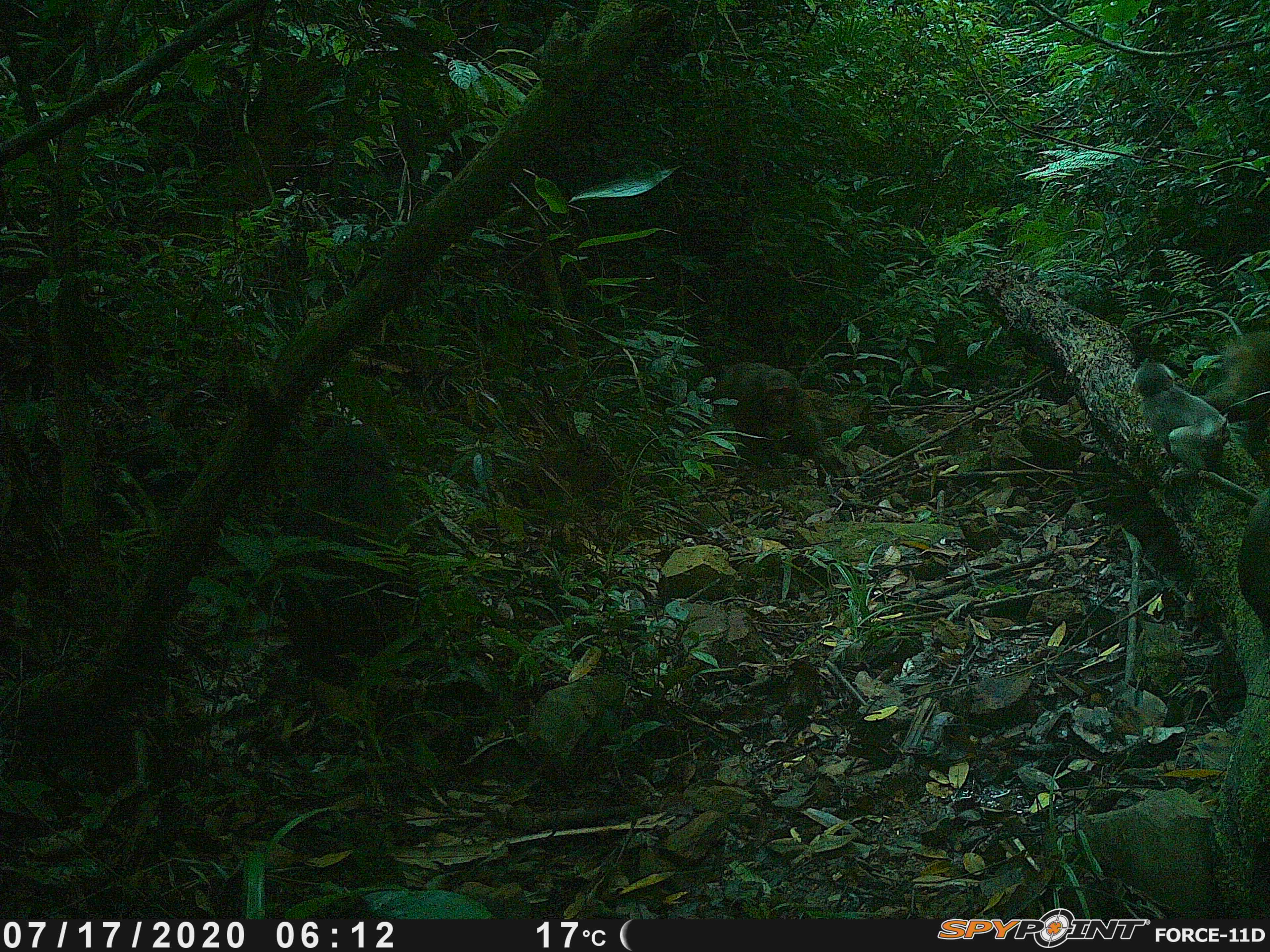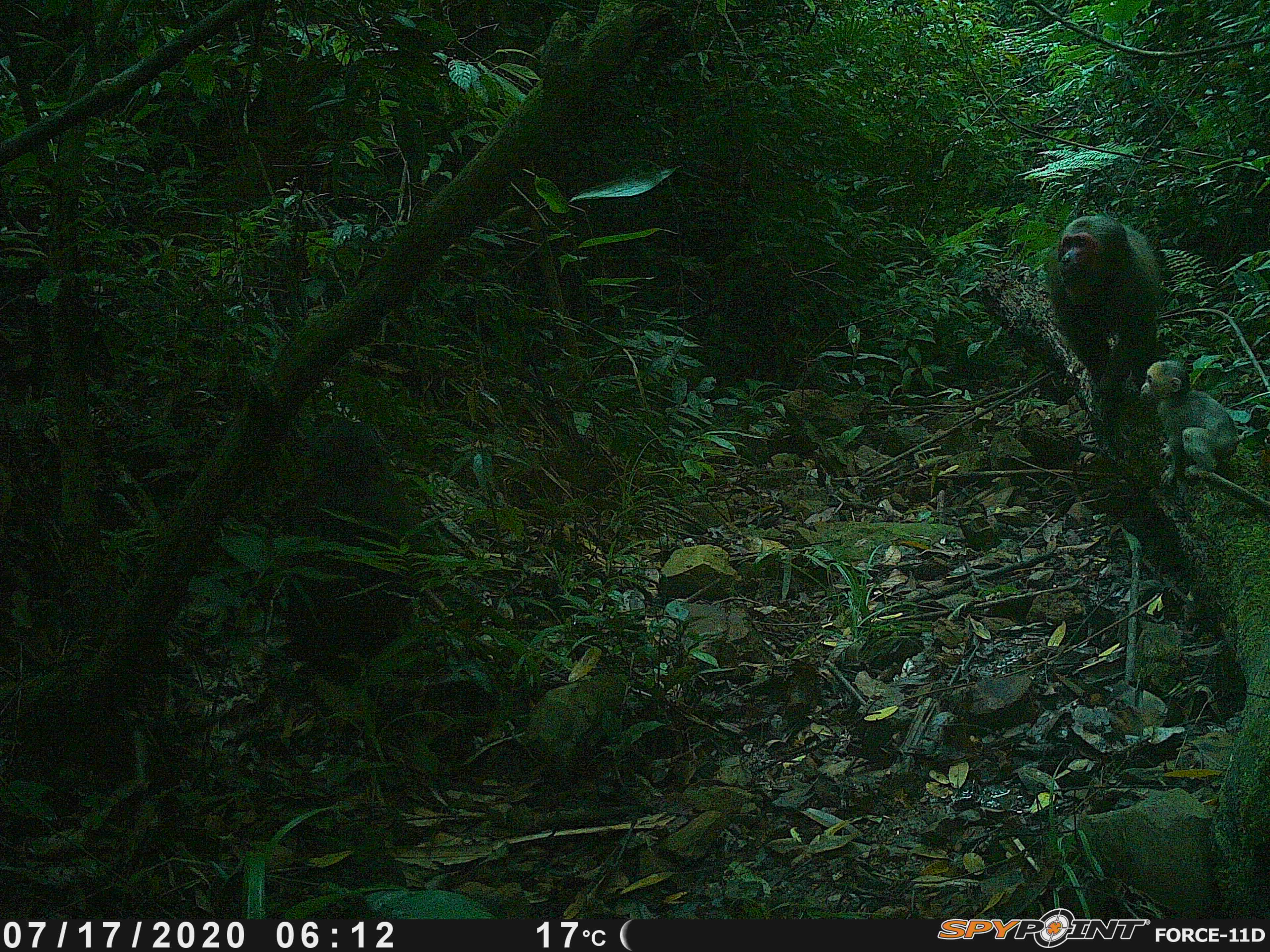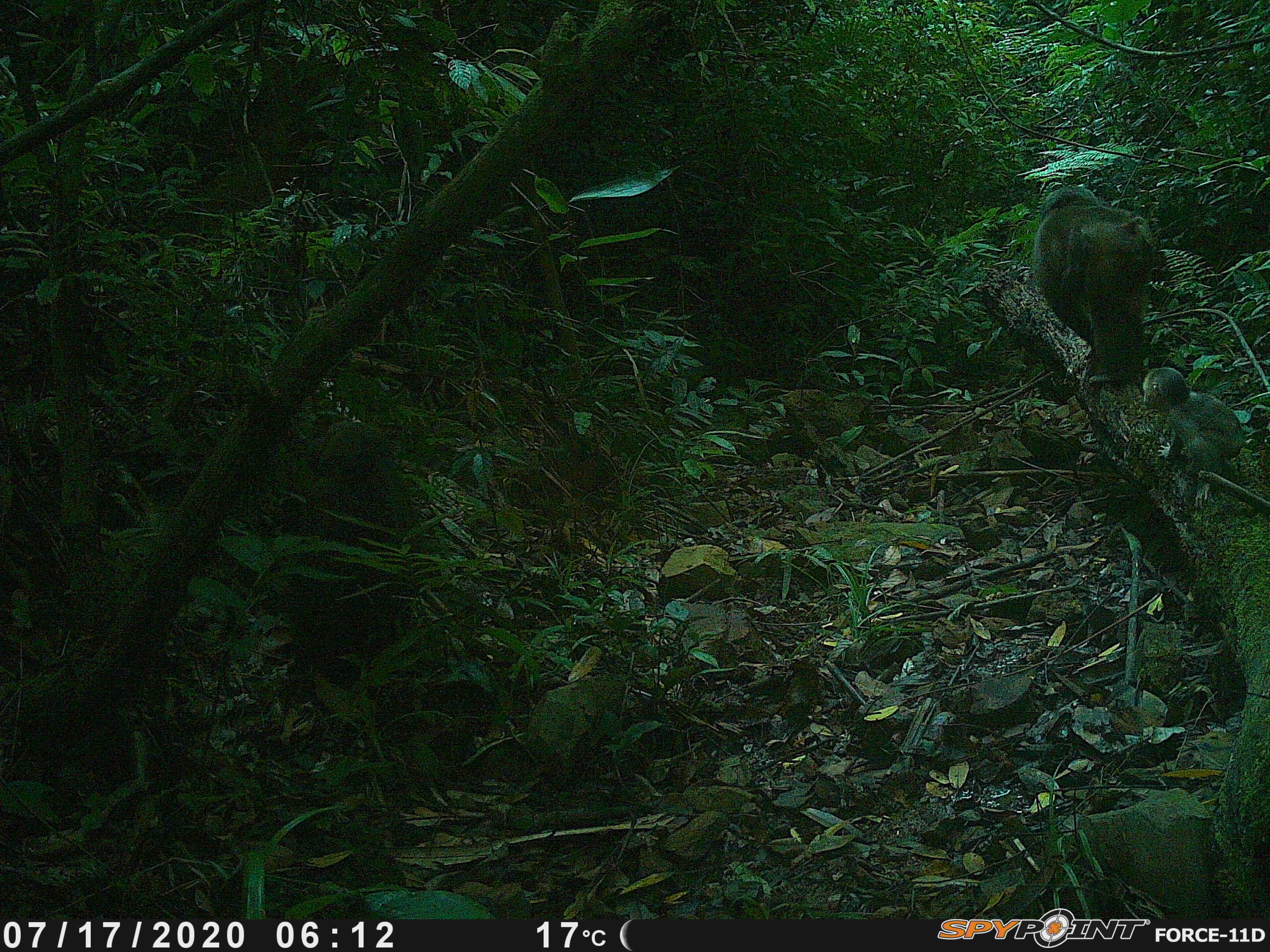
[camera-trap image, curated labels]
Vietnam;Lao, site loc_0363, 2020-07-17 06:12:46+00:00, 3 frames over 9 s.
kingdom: Animalia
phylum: Chordata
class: Mammalia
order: Primates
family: Cercopithecidae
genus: Macaca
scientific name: Macaca arctoides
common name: stump-tailed macaque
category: stump tailed macaque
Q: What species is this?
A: Stump tailed macaque (stump-tailed macaque) (Macaca arctoides).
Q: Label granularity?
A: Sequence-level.